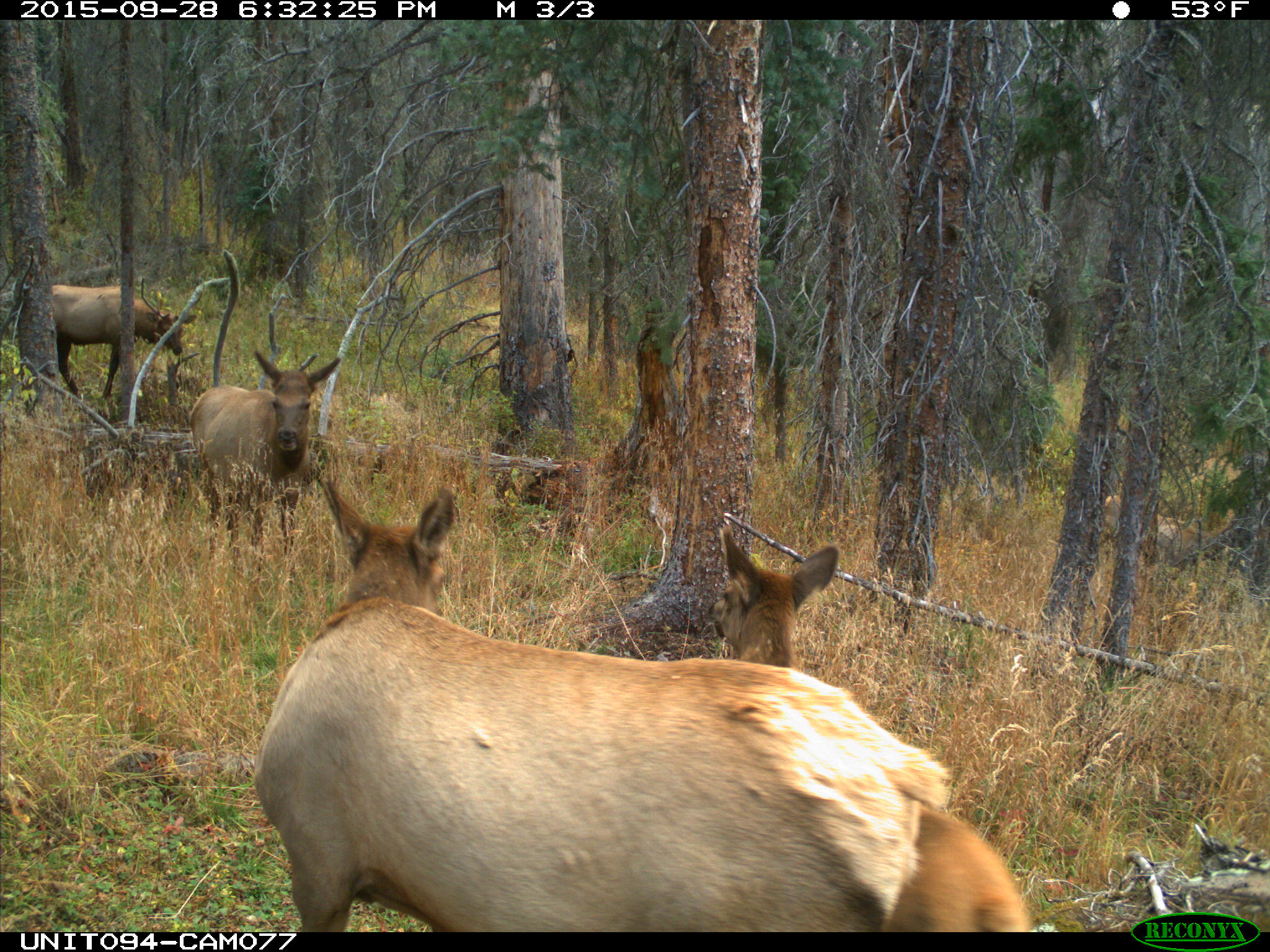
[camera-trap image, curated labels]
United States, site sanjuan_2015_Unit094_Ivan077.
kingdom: Animalia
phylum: Chordata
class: Mammalia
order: Artiodactyla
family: Cervidae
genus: Cervus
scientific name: Cervus elaphus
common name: red deer